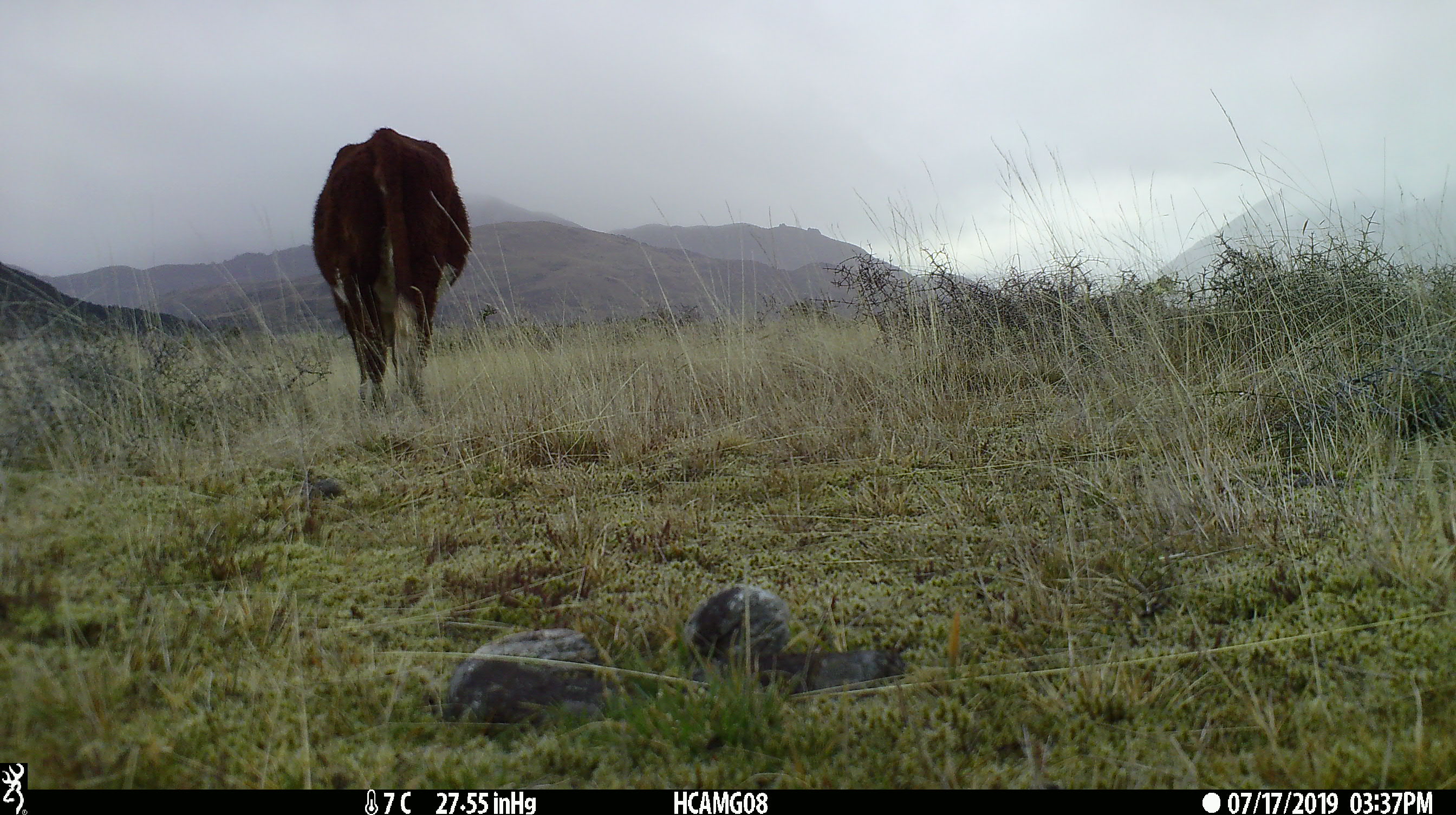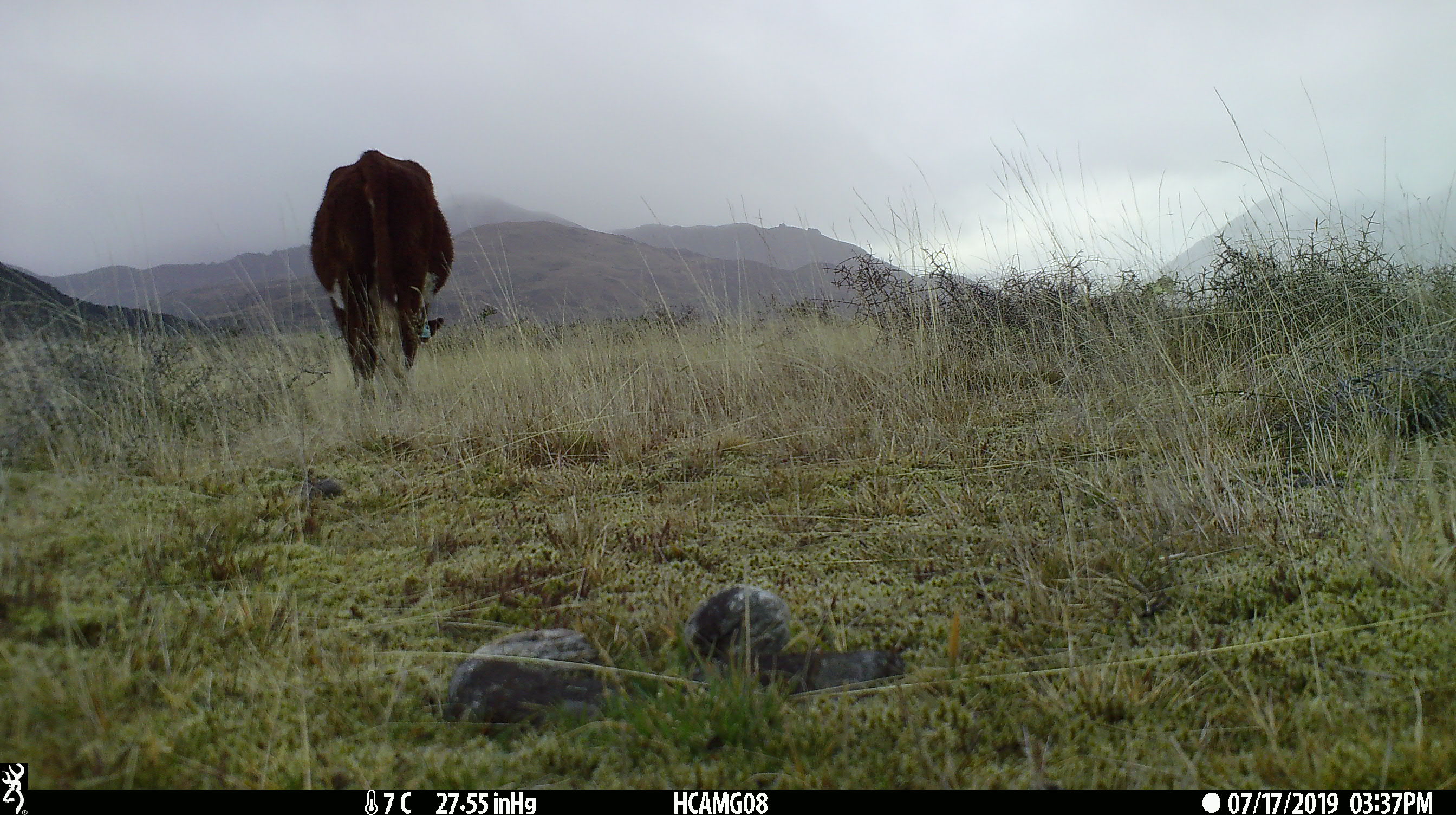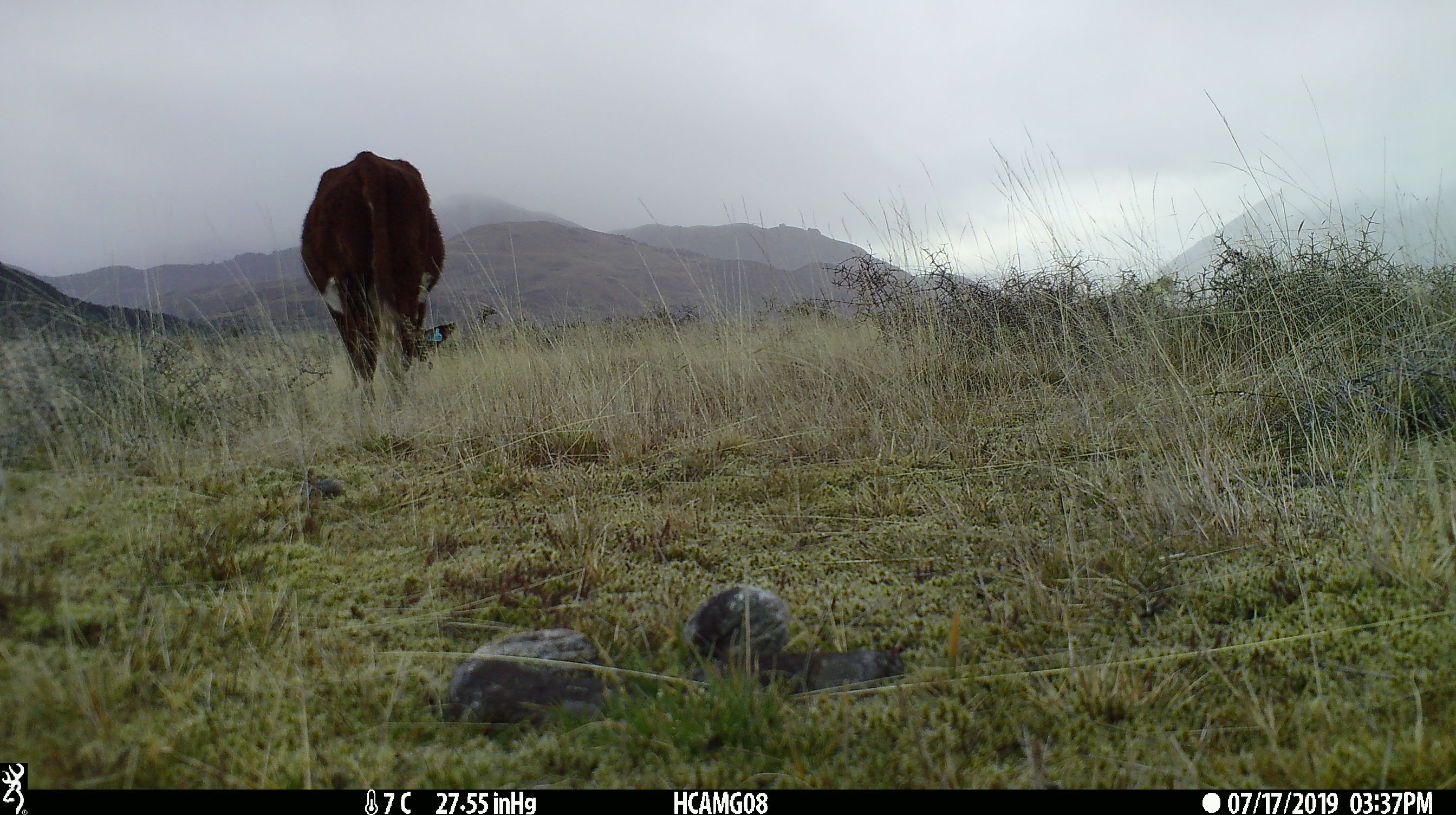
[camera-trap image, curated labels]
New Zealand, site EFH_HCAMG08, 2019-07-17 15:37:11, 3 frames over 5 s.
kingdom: Animalia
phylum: Chordata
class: Mammalia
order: Artiodactyla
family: Bovidae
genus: Bos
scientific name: Bos taurus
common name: domestic cow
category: cow